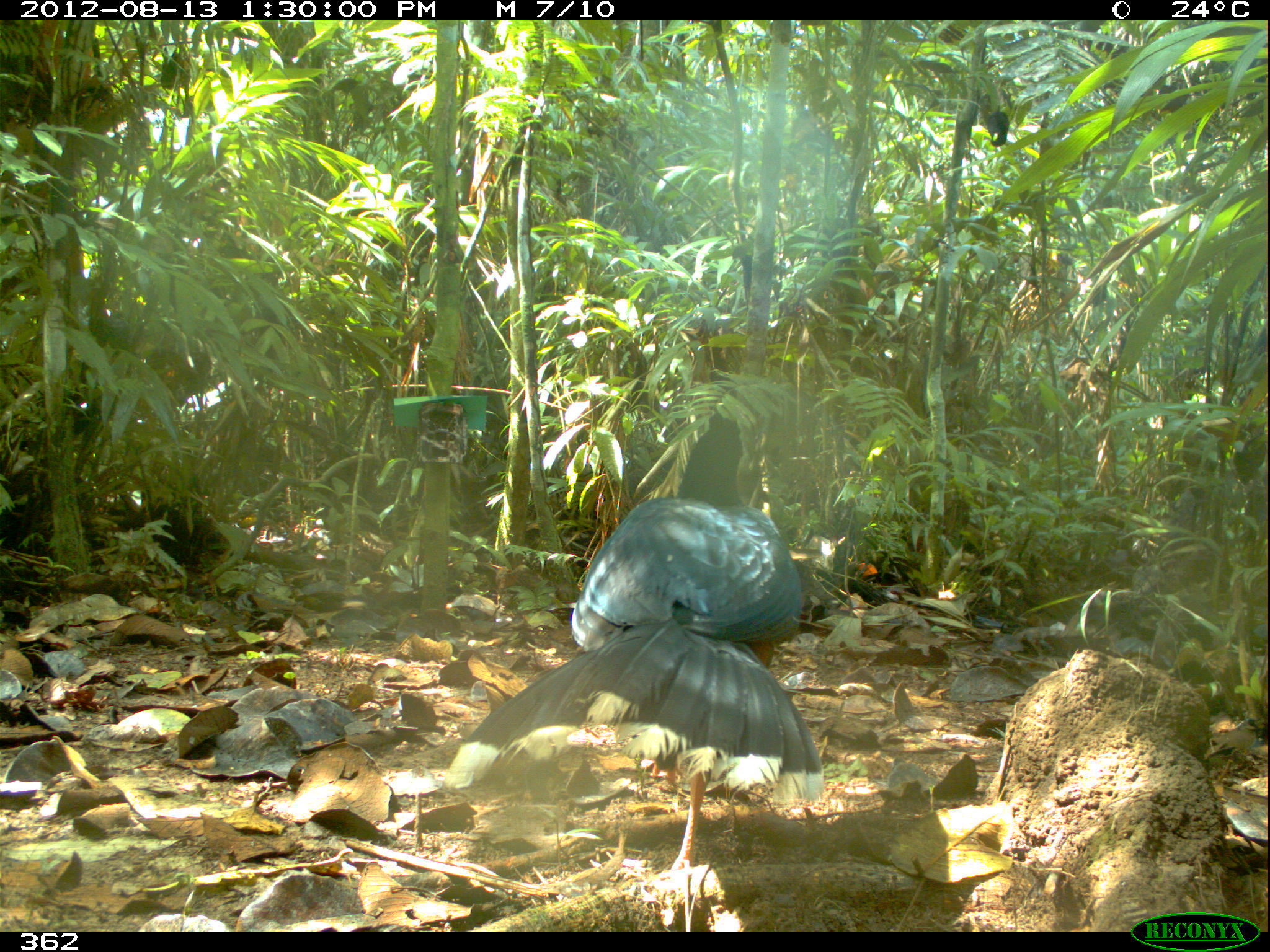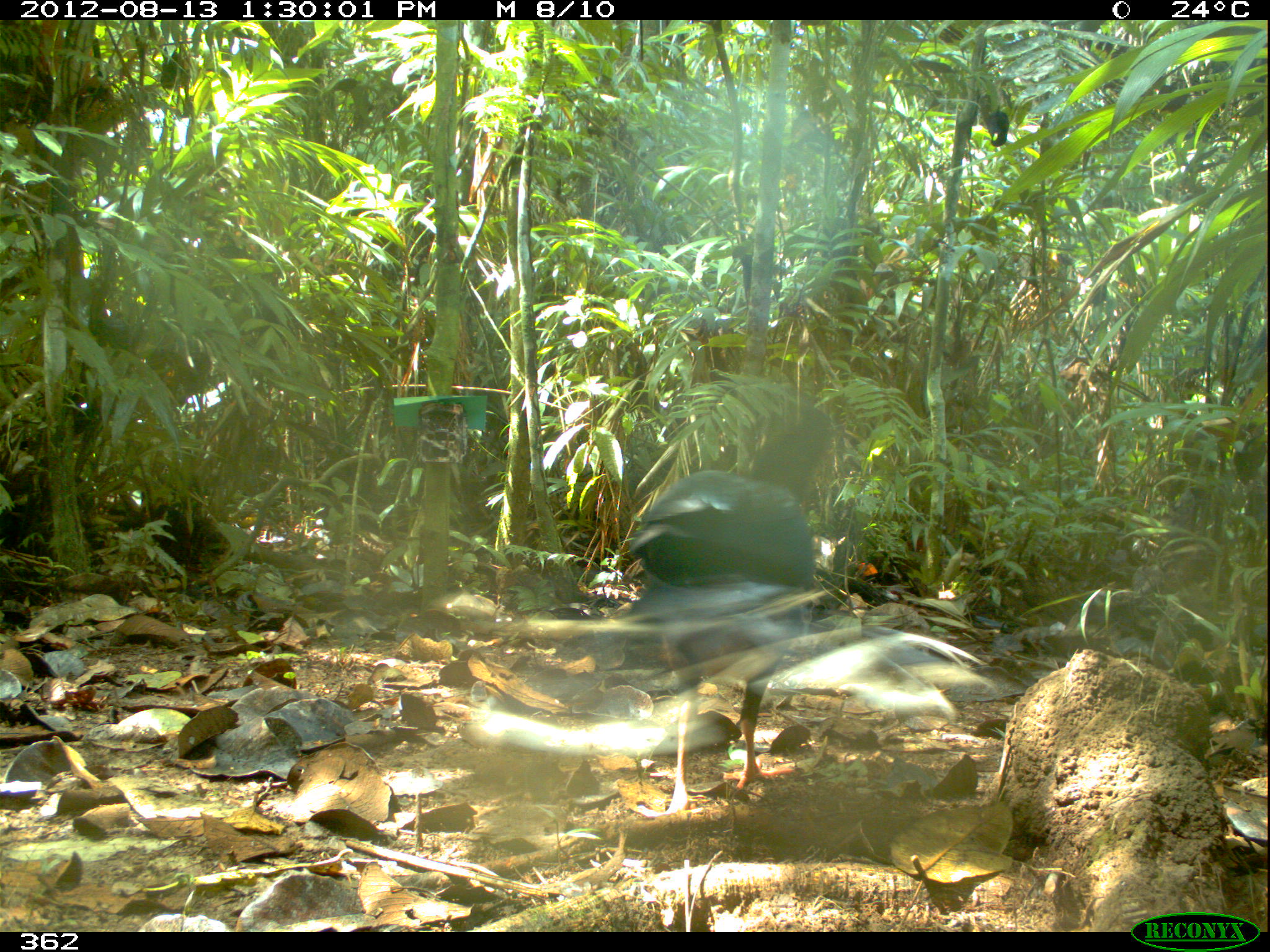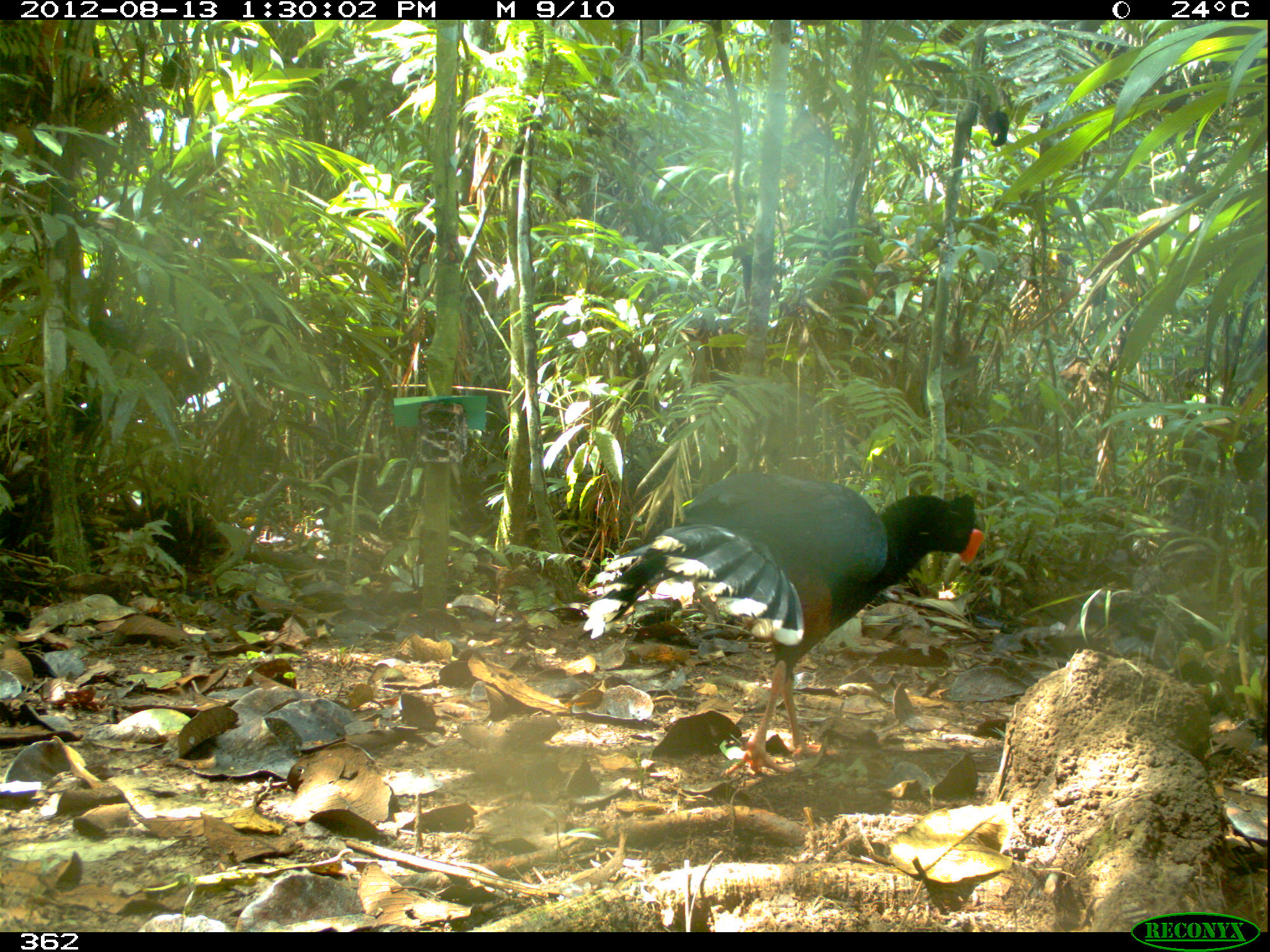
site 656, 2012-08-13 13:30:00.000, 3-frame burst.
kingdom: Animalia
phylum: Chordata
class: Aves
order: Galliformes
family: Cracidae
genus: Mitu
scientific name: Mitu tuberosum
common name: razor-billed curassow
Mitu tuberosum (razor-billed curassow).